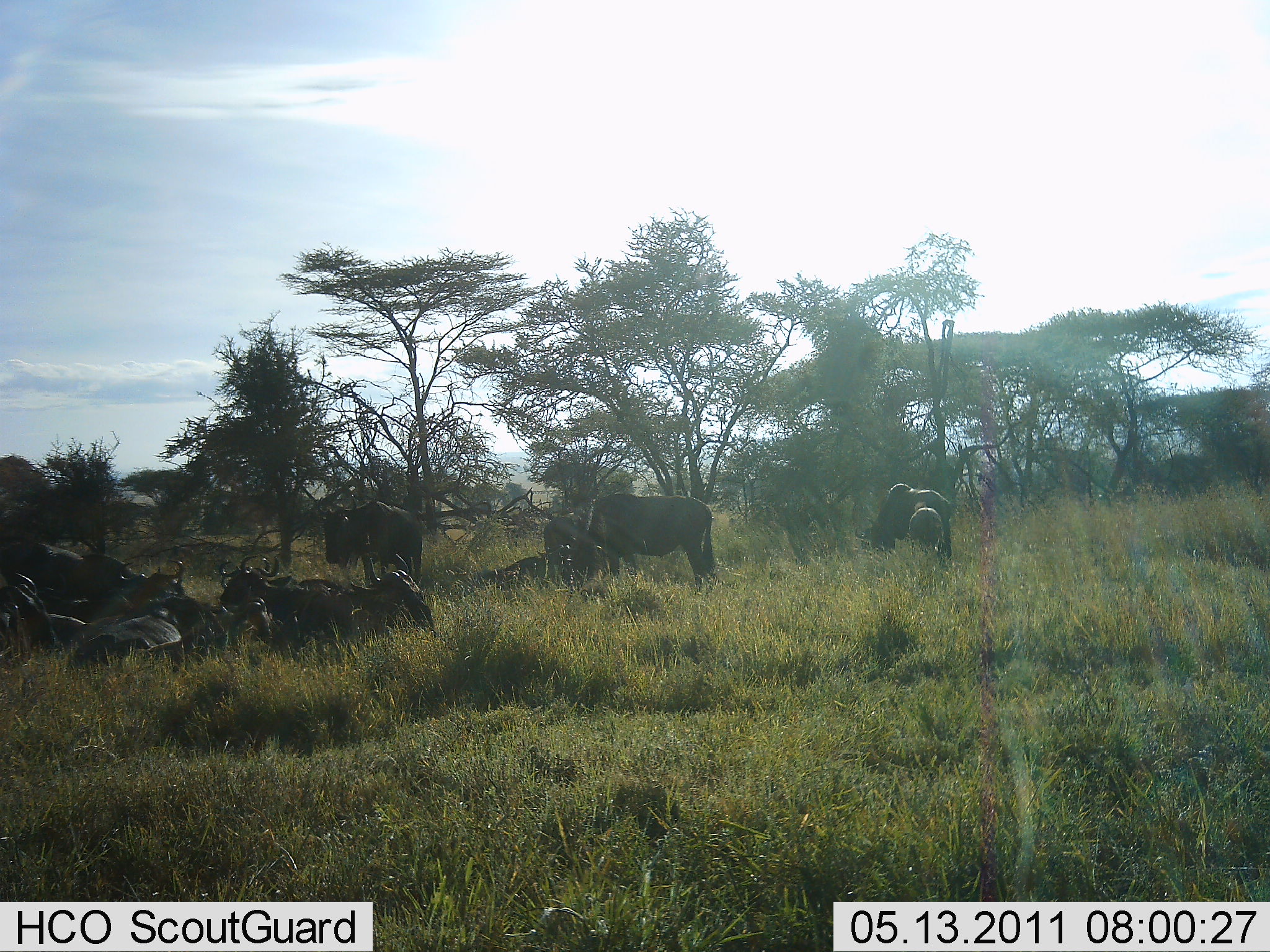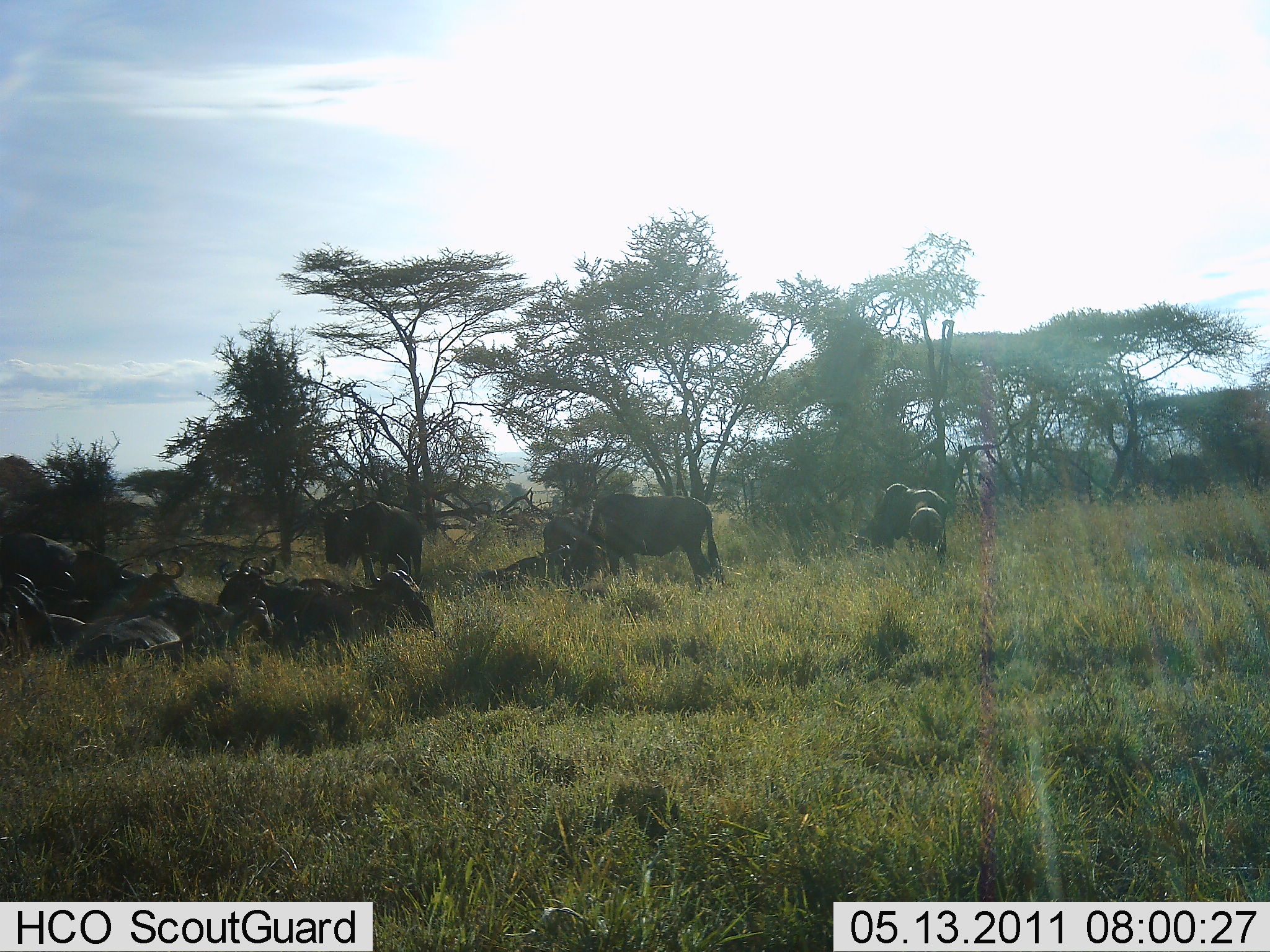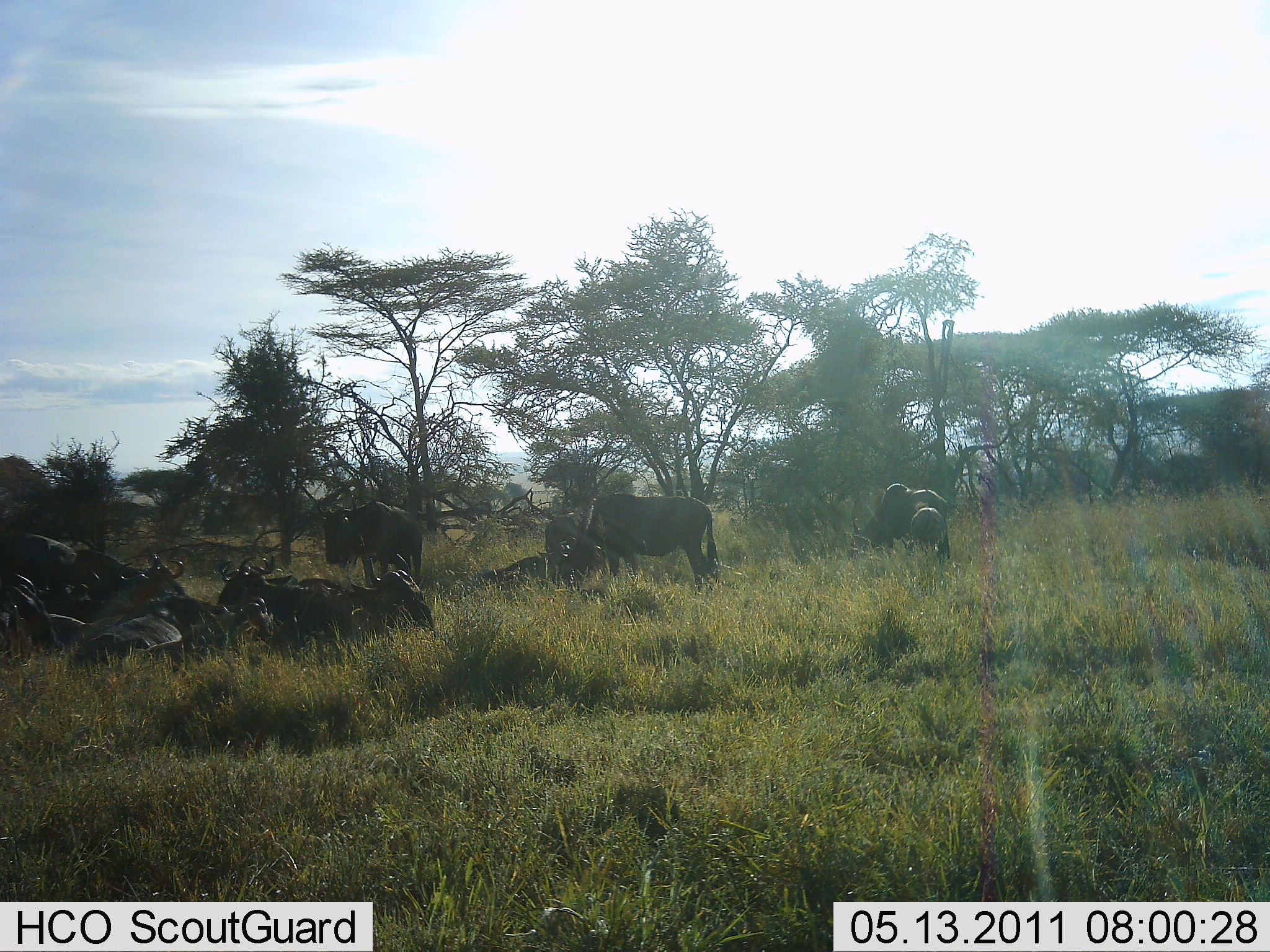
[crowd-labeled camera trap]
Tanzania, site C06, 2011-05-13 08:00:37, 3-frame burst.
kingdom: Animalia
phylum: Chordata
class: Mammalia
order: Artiodactyla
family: Bovidae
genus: Connochaetes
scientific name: Connochaetes taurinus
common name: blue wildebeest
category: wildebeest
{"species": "wildebeest (blue wildebeest) (Connochaetes taurinus)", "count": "11-50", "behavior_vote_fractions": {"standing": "70%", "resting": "100%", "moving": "20%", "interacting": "20%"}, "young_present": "20%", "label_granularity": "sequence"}